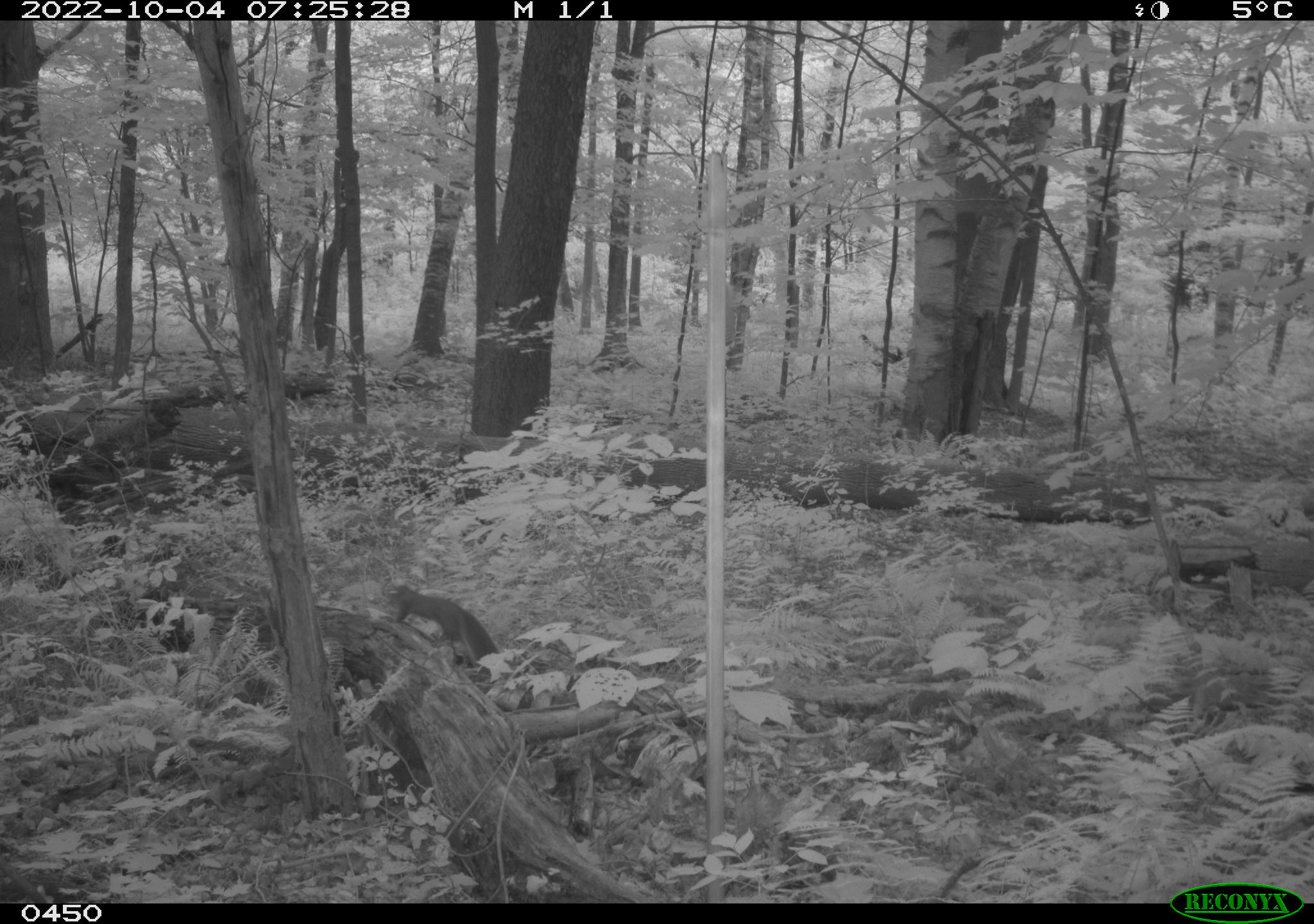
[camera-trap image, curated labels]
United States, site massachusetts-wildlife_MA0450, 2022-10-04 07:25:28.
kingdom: Animalia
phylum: Chordata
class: Mammalia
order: Rodentia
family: Sciuridae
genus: Sciurus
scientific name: Sciurus carolinensis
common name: gray squirrel